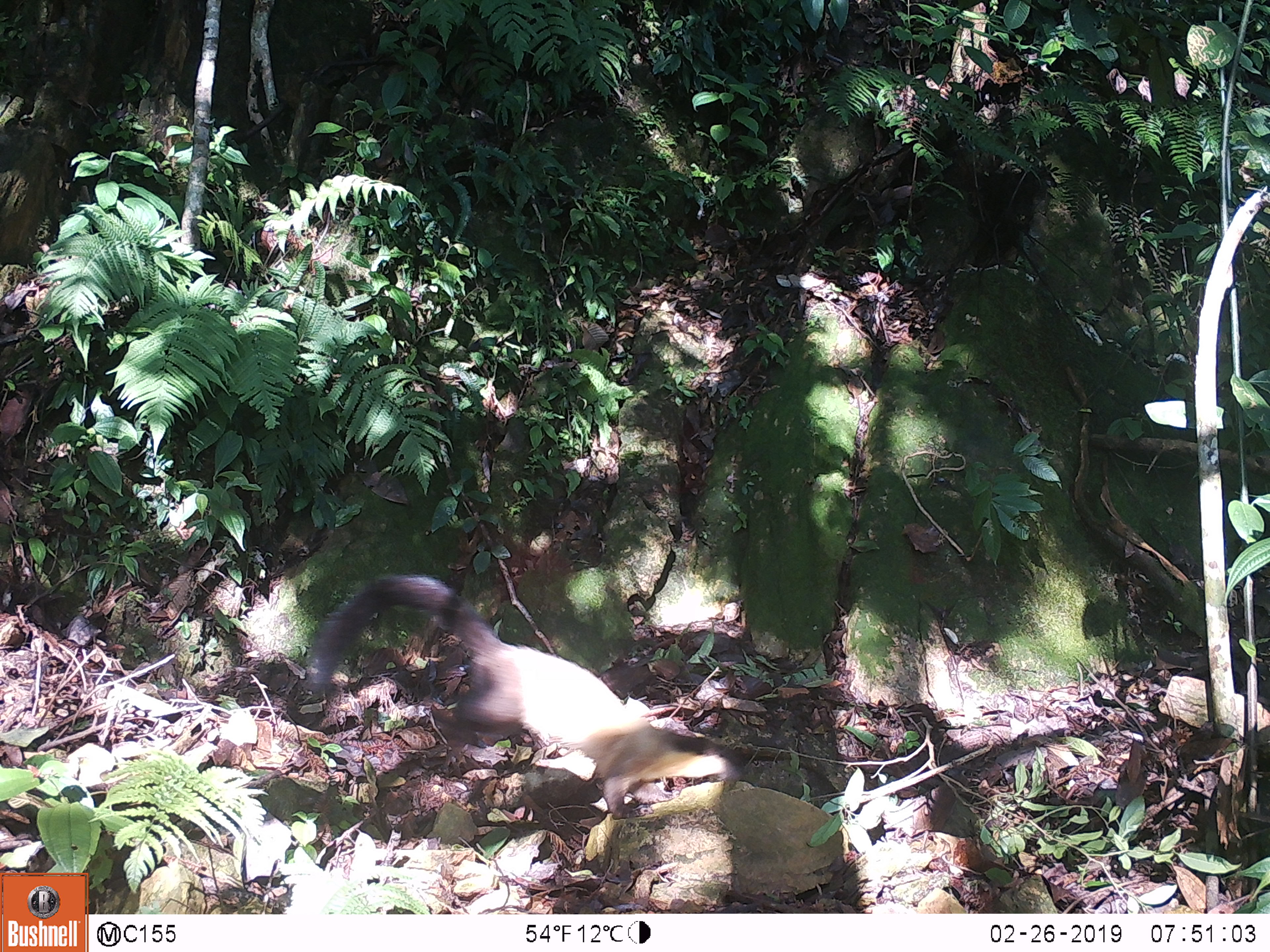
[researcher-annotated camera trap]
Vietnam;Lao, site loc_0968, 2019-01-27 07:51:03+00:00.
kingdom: Animalia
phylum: Chordata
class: Mammalia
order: Carnivora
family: Mustelidae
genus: Martes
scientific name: Martes flavigula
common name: yellow-throated marten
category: yellow throated marten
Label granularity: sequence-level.